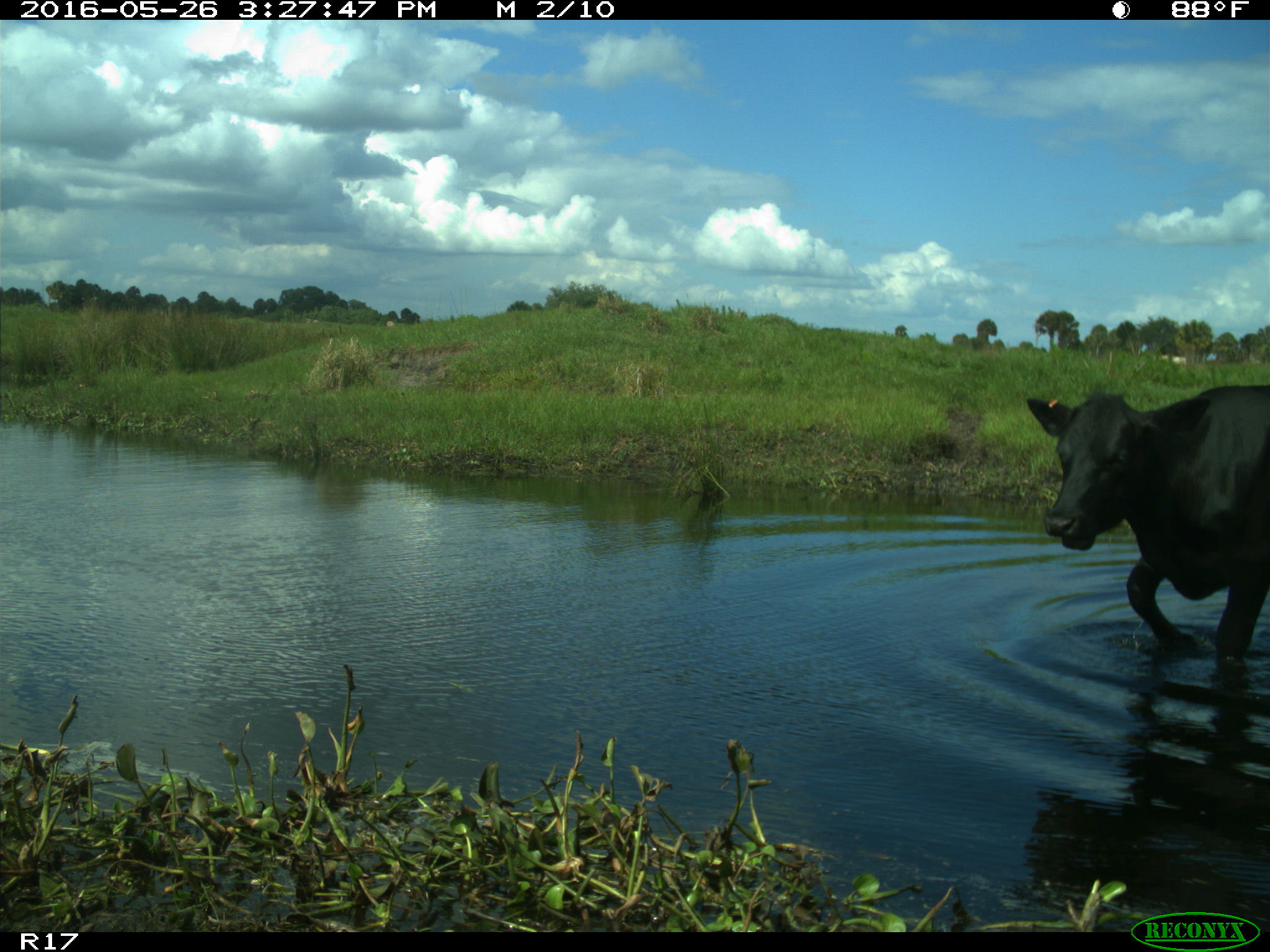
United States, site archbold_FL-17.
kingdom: Animalia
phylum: Chordata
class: Mammalia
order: Artiodactyla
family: Bovidae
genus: Bos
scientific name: Bos taurus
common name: domestic cow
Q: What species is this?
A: Bos taurus (domestic cow).